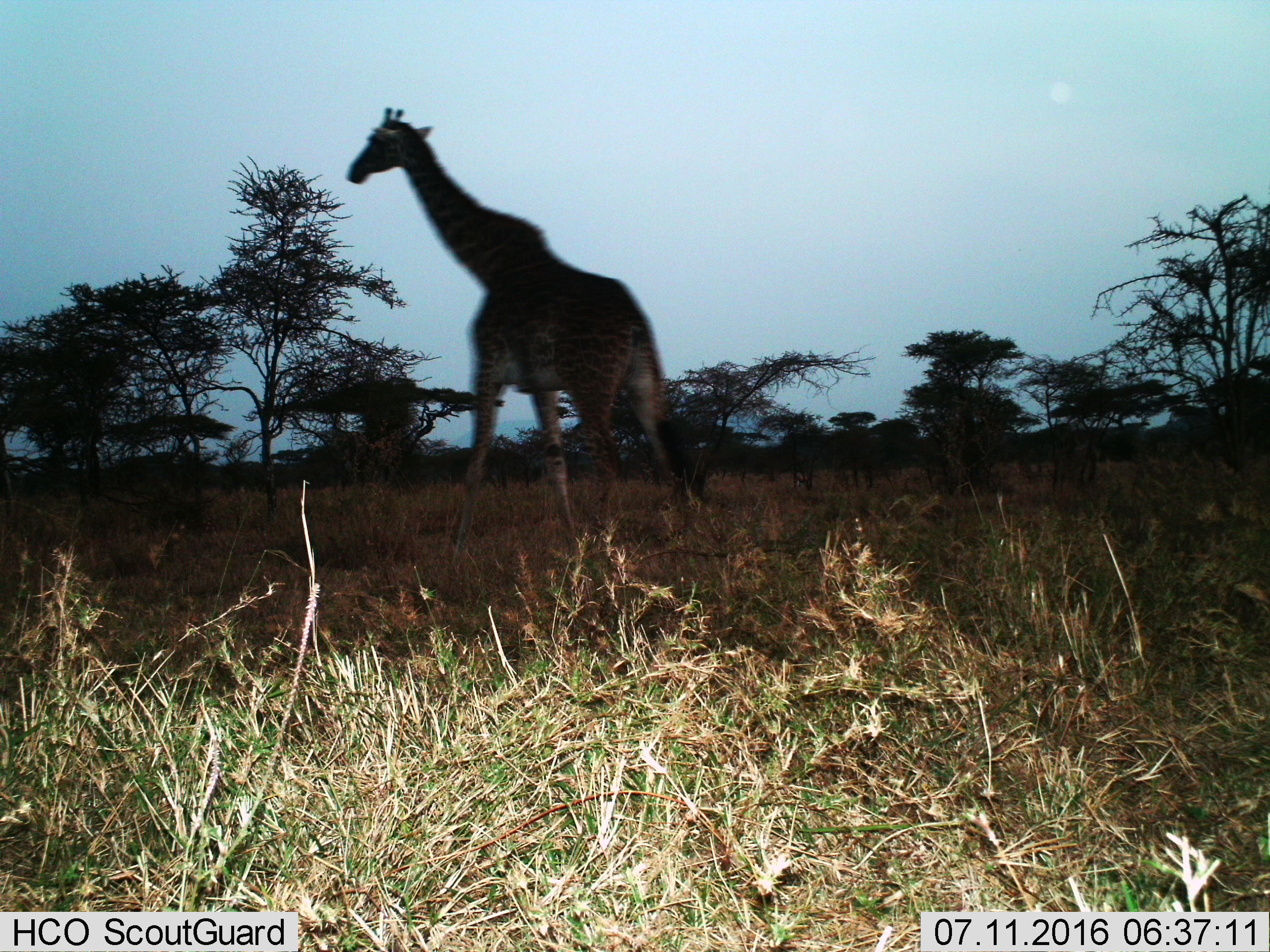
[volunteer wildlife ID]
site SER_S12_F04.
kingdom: Animalia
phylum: Chordata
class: Mammalia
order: Artiodactyla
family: Giraffidae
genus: Giraffa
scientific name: Giraffa camelopardalis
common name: giraffe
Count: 1.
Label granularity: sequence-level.